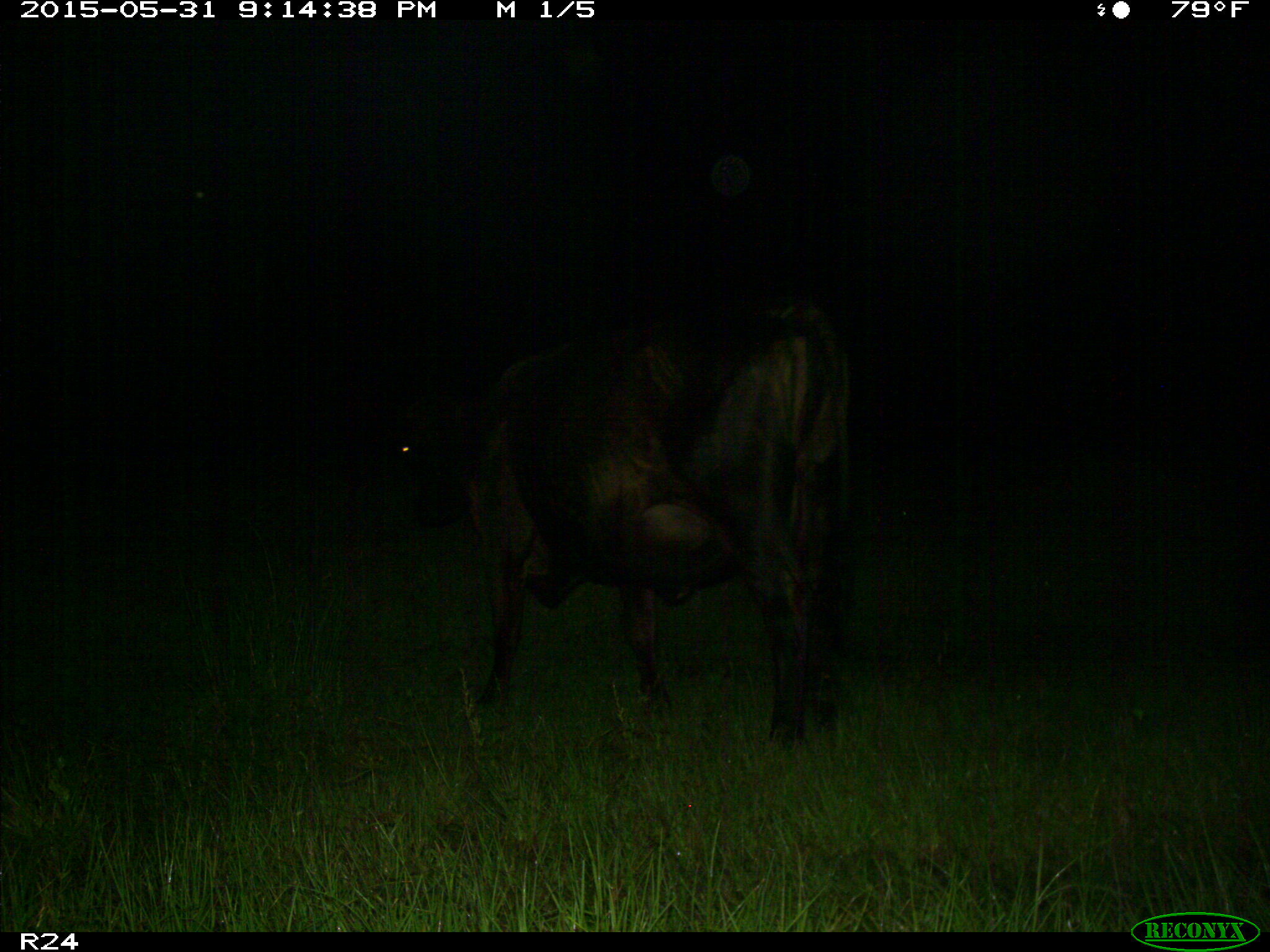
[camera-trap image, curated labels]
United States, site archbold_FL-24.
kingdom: Animalia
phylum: Chordata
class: Mammalia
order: Artiodactyla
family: Bovidae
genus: Bos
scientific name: Bos taurus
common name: domestic cow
Bos taurus (domestic cow).